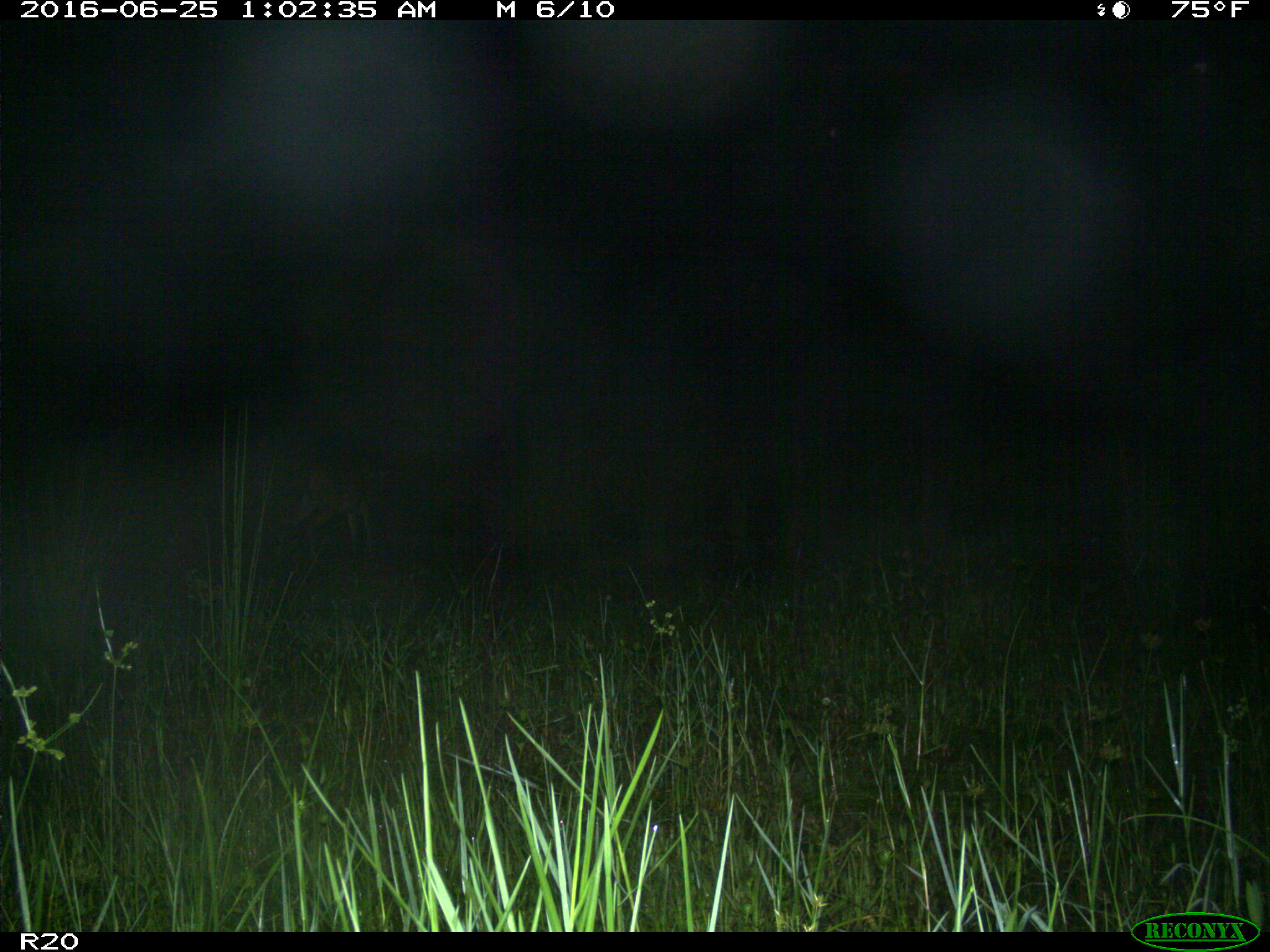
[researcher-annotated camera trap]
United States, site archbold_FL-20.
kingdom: Animalia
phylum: Chordata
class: Mammalia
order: Artiodactyla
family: Cervidae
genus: Odocoileus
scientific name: Odocoileus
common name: deer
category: unidentified deer